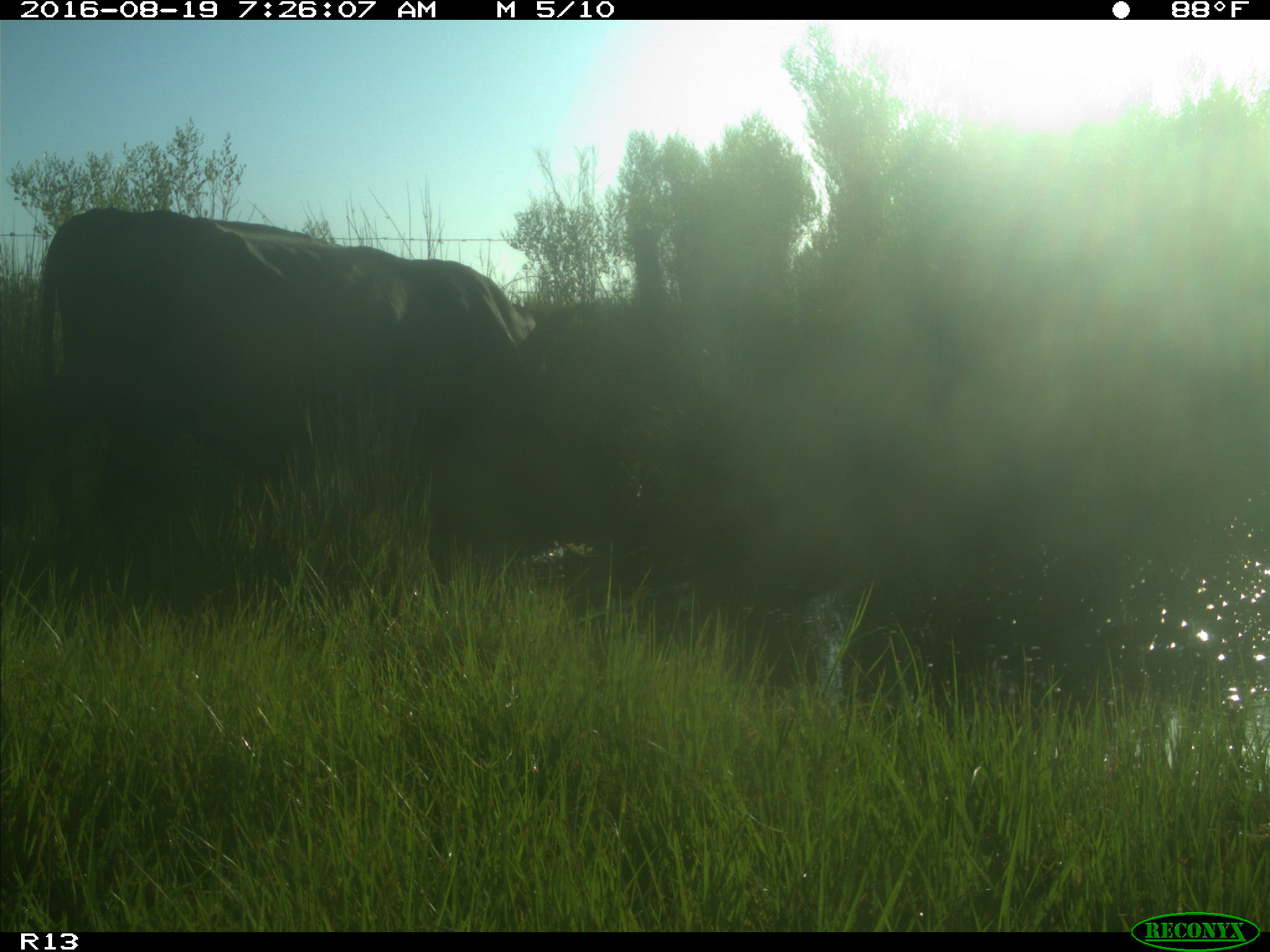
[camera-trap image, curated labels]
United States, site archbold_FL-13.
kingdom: Animalia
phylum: Chordata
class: Mammalia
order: Artiodactyla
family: Bovidae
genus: Bos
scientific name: Bos taurus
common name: domestic cow